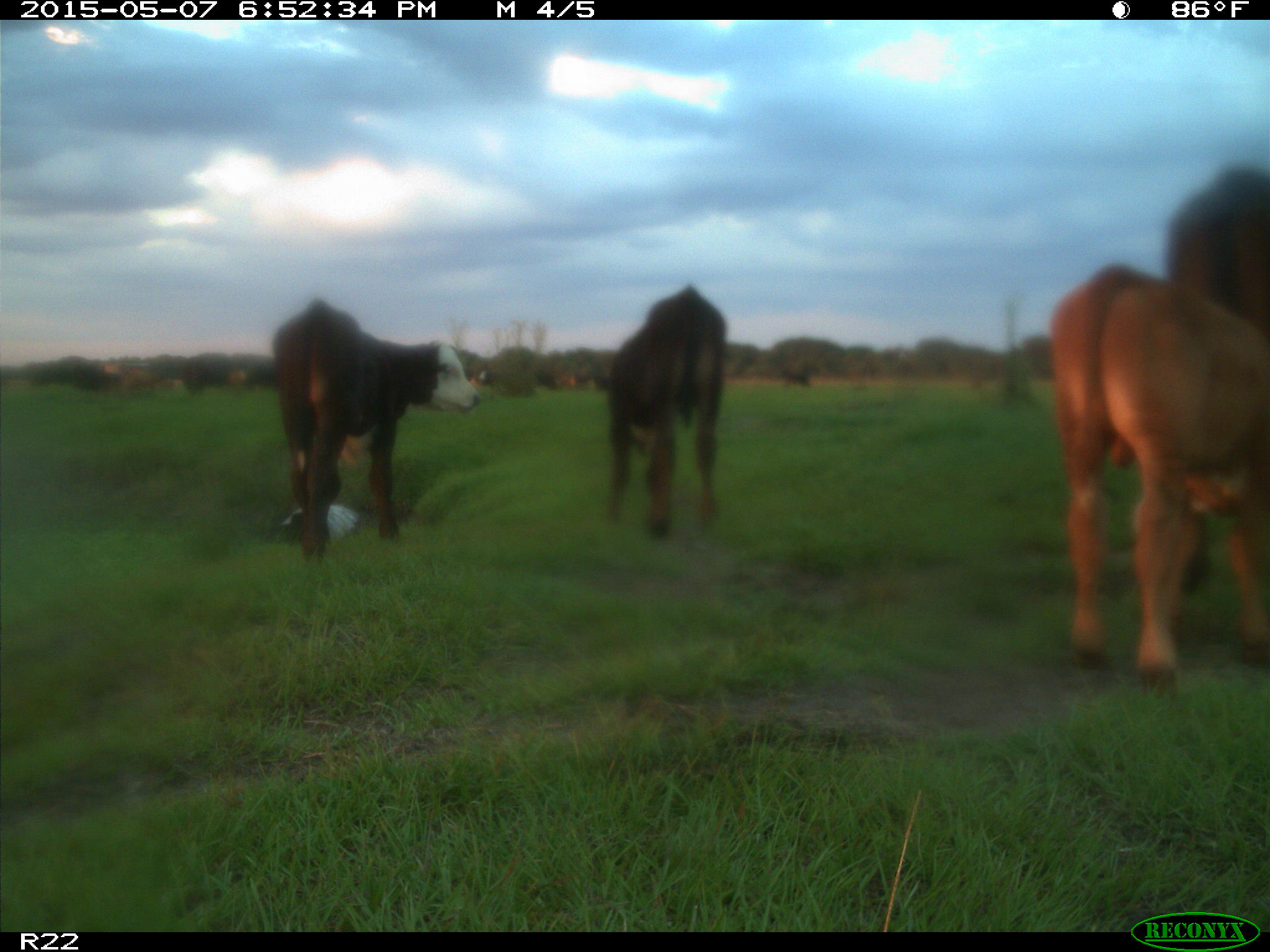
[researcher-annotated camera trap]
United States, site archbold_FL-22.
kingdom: Animalia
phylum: Chordata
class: Mammalia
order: Artiodactyla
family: Bovidae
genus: Bos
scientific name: Bos taurus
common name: domestic cow